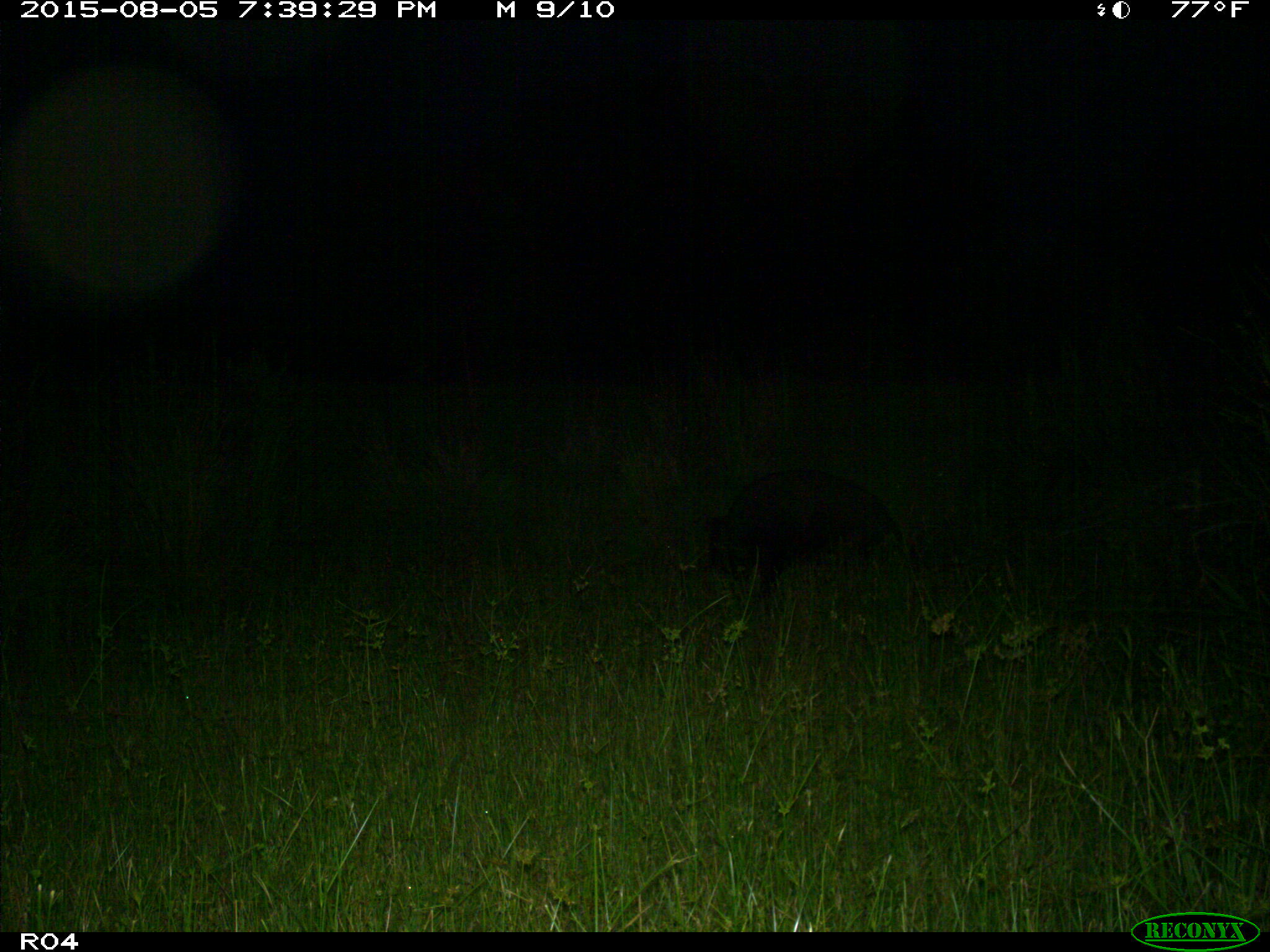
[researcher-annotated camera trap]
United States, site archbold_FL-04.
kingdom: Animalia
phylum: Chordata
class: Mammalia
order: Artiodactyla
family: Suidae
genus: Sus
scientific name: Sus scrofa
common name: wild boar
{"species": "Sus scrofa (wild boar)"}